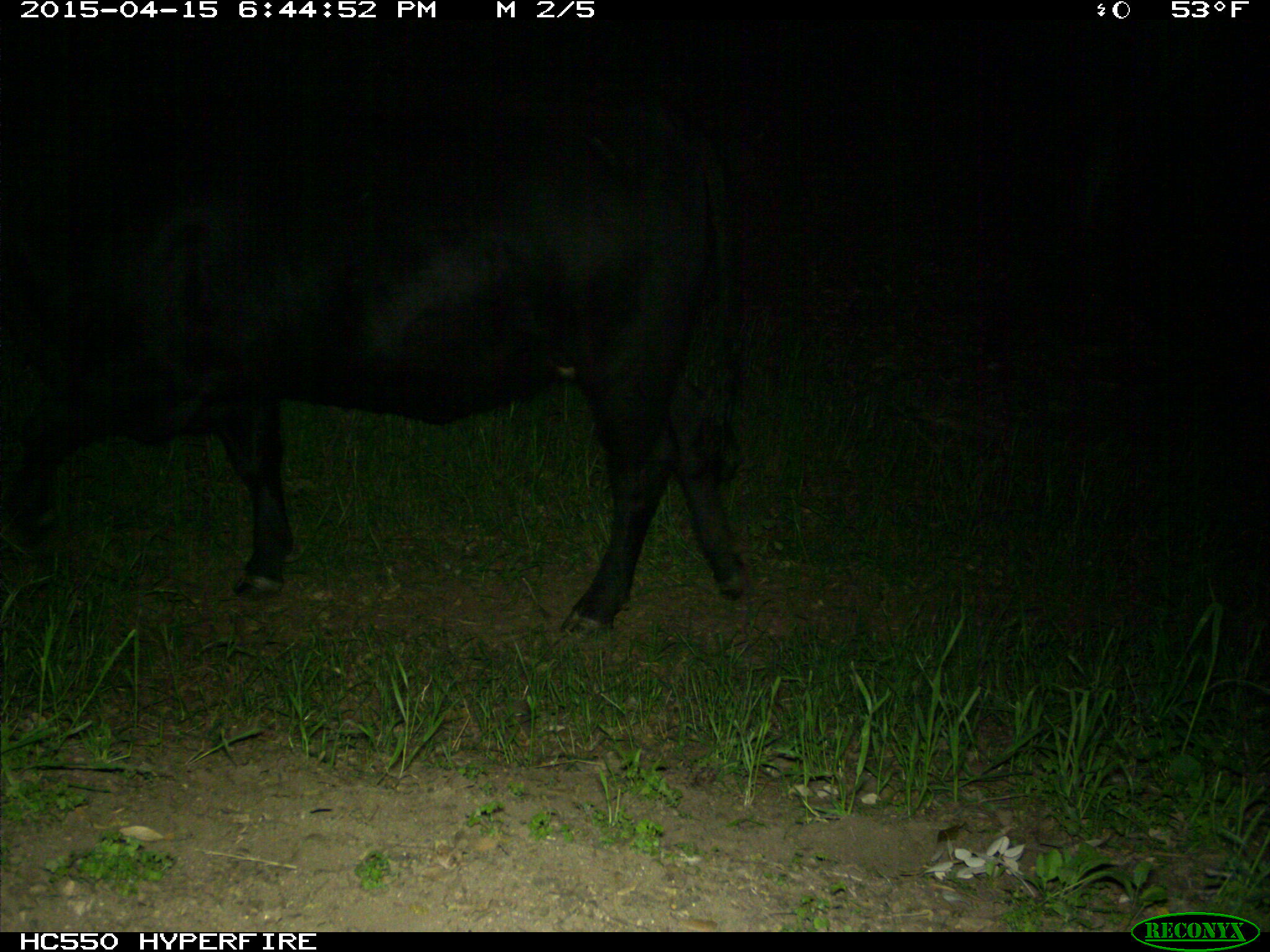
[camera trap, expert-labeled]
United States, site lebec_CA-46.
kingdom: Animalia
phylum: Chordata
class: Mammalia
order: Artiodactyla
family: Bovidae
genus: Bos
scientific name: Bos taurus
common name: domestic cow